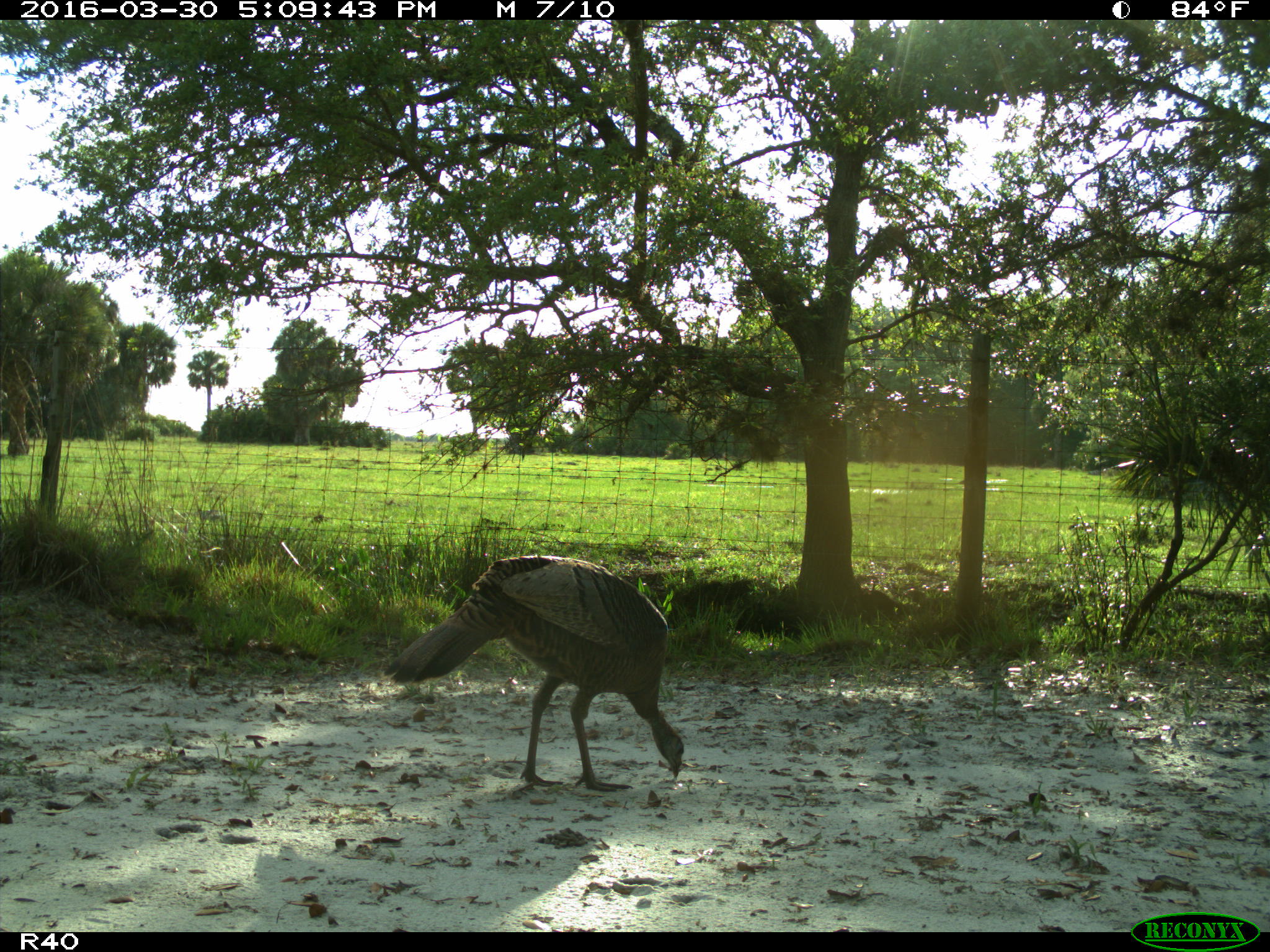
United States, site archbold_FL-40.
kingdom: Animalia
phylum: Chordata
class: Aves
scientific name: Aves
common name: birds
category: unidentified bird